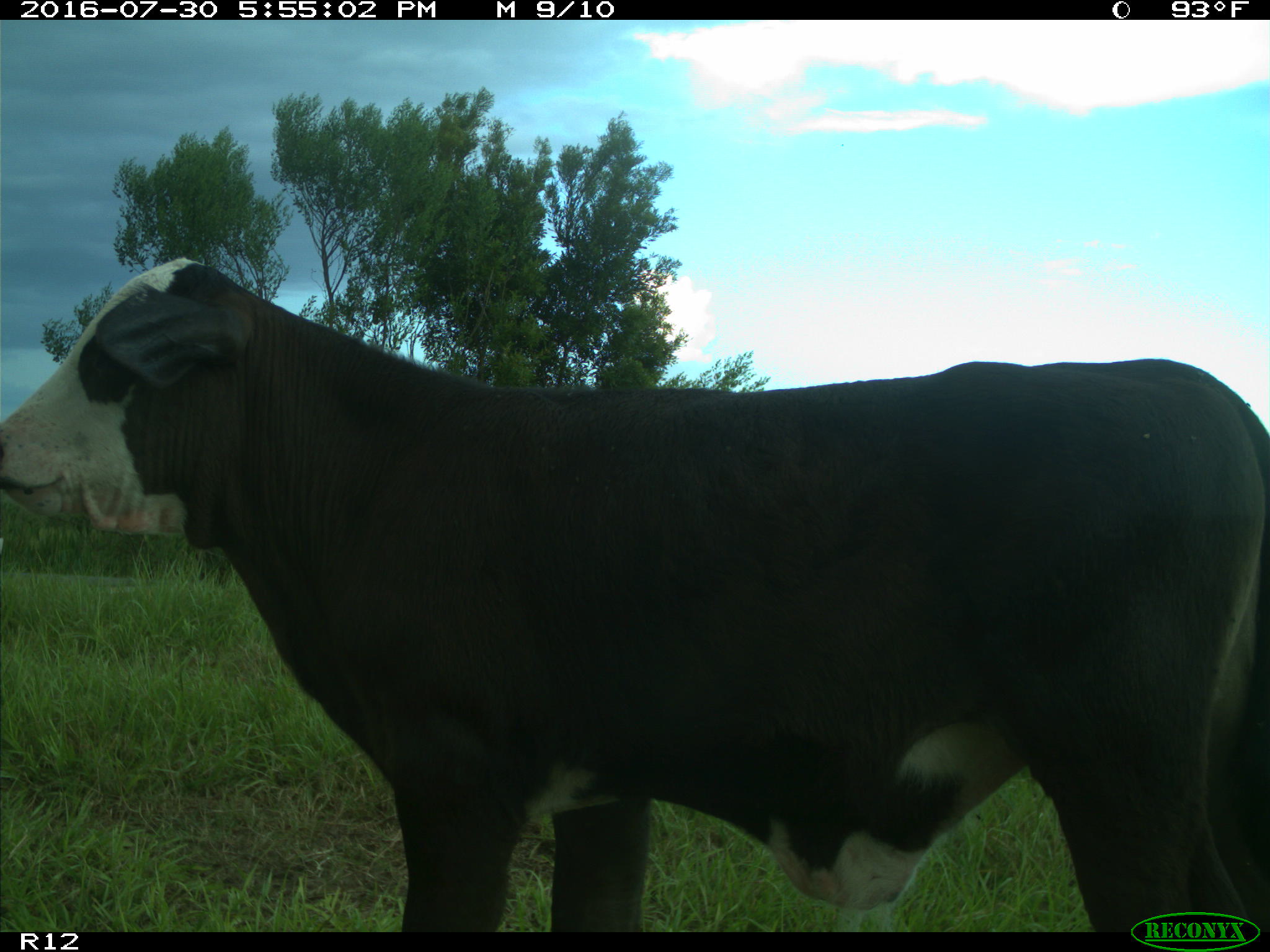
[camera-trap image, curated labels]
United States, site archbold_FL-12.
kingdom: Animalia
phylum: Chordata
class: Mammalia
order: Artiodactyla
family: Bovidae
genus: Bos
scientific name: Bos taurus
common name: domestic cow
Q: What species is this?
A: Bos taurus (domestic cow).